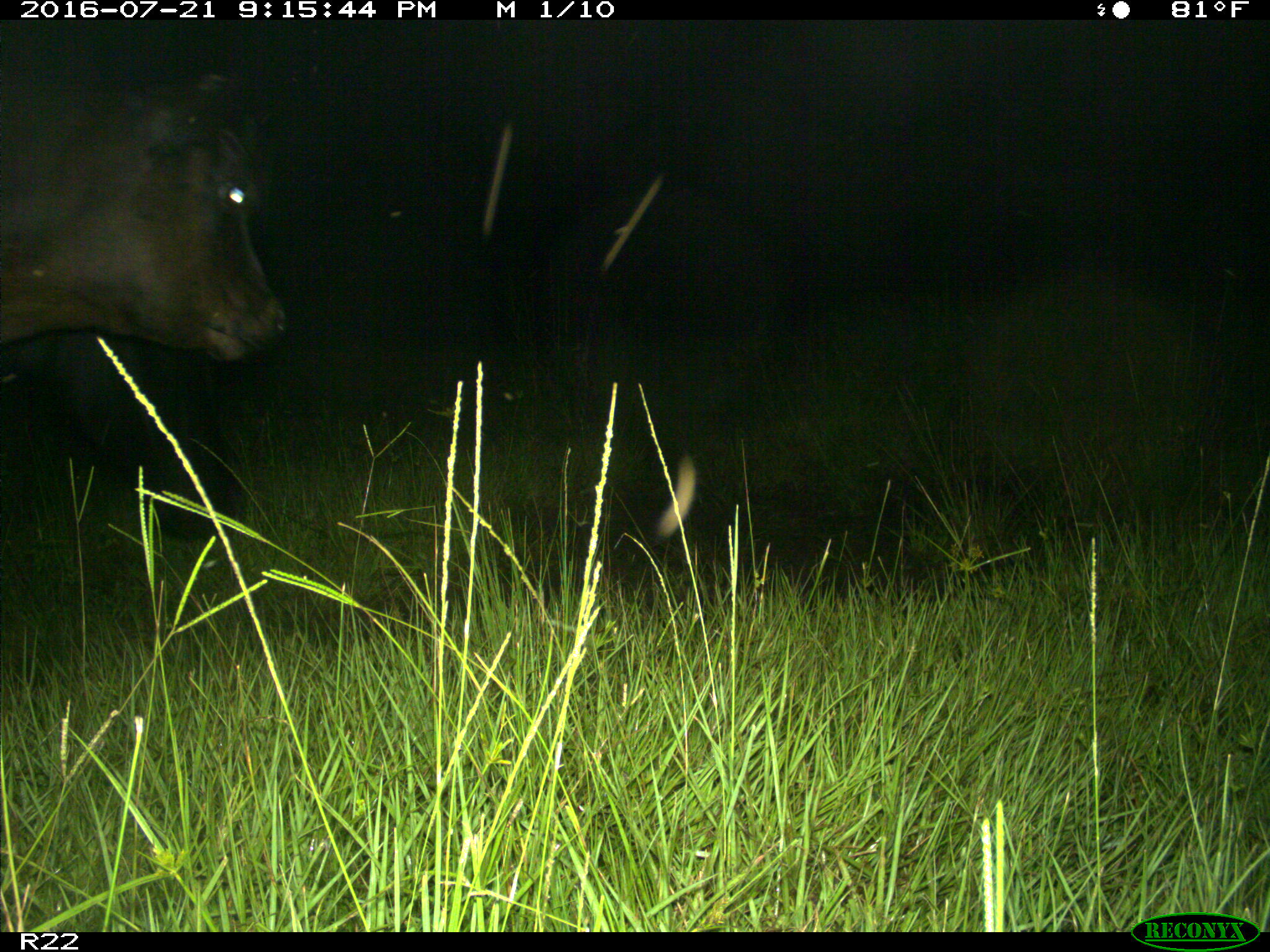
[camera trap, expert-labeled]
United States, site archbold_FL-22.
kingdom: Animalia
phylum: Chordata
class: Mammalia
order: Artiodactyla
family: Bovidae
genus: Bos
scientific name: Bos taurus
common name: domestic cow